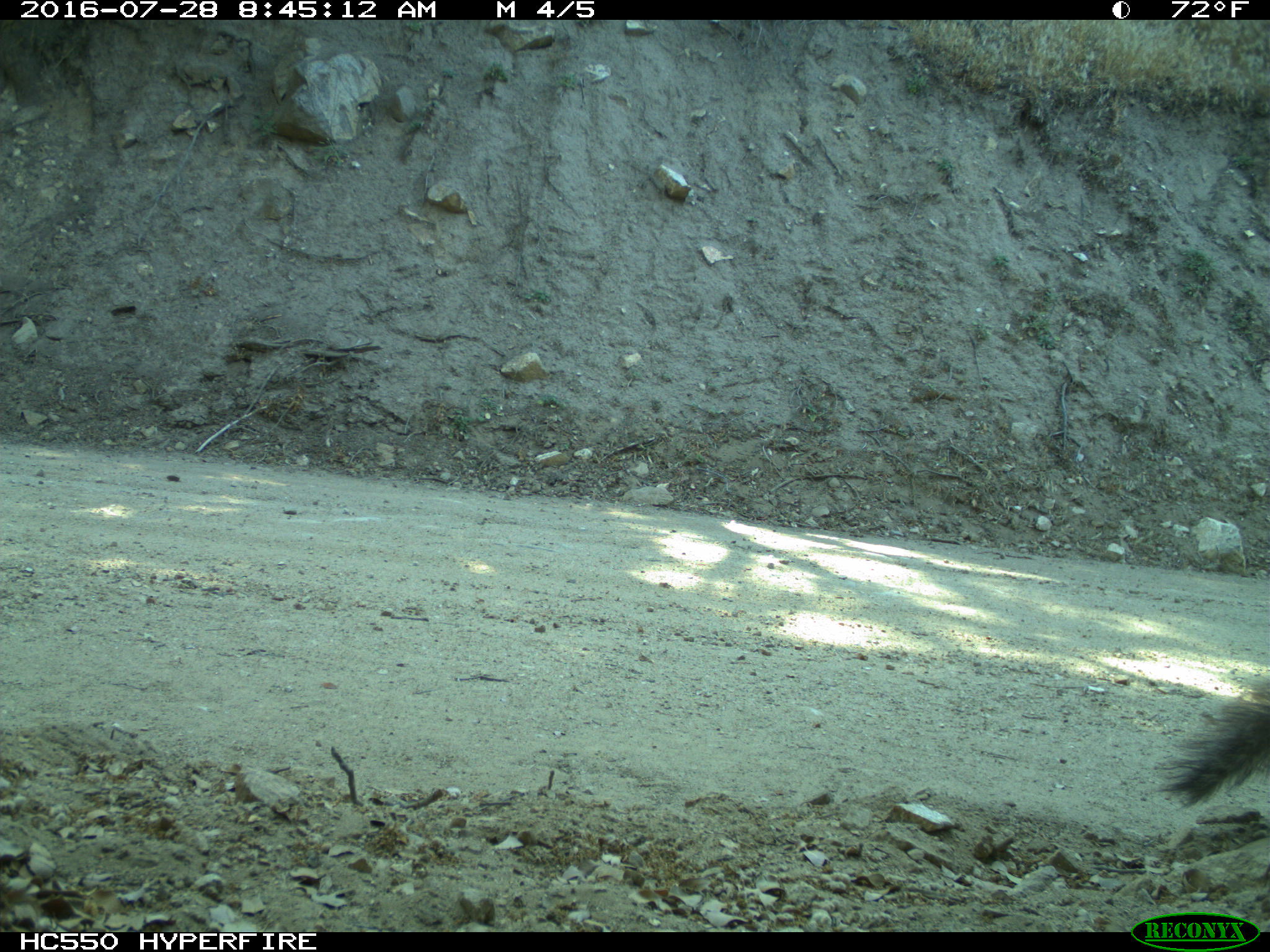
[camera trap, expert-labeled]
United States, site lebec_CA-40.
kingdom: Animalia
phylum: Chordata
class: Mammalia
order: Rodentia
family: Sciuridae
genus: Sciurus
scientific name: Sciurus carolinensis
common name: eastern gray squirrel